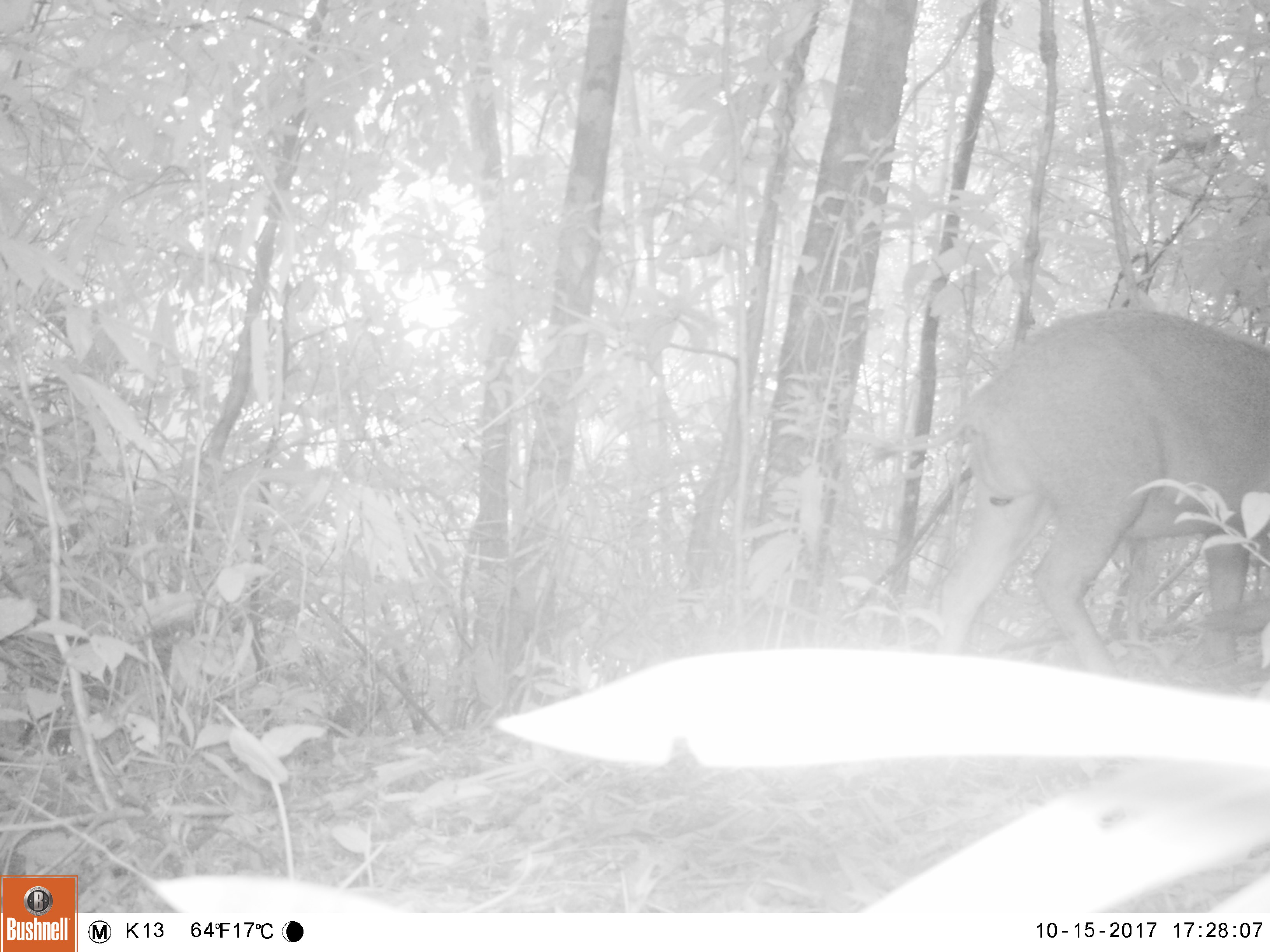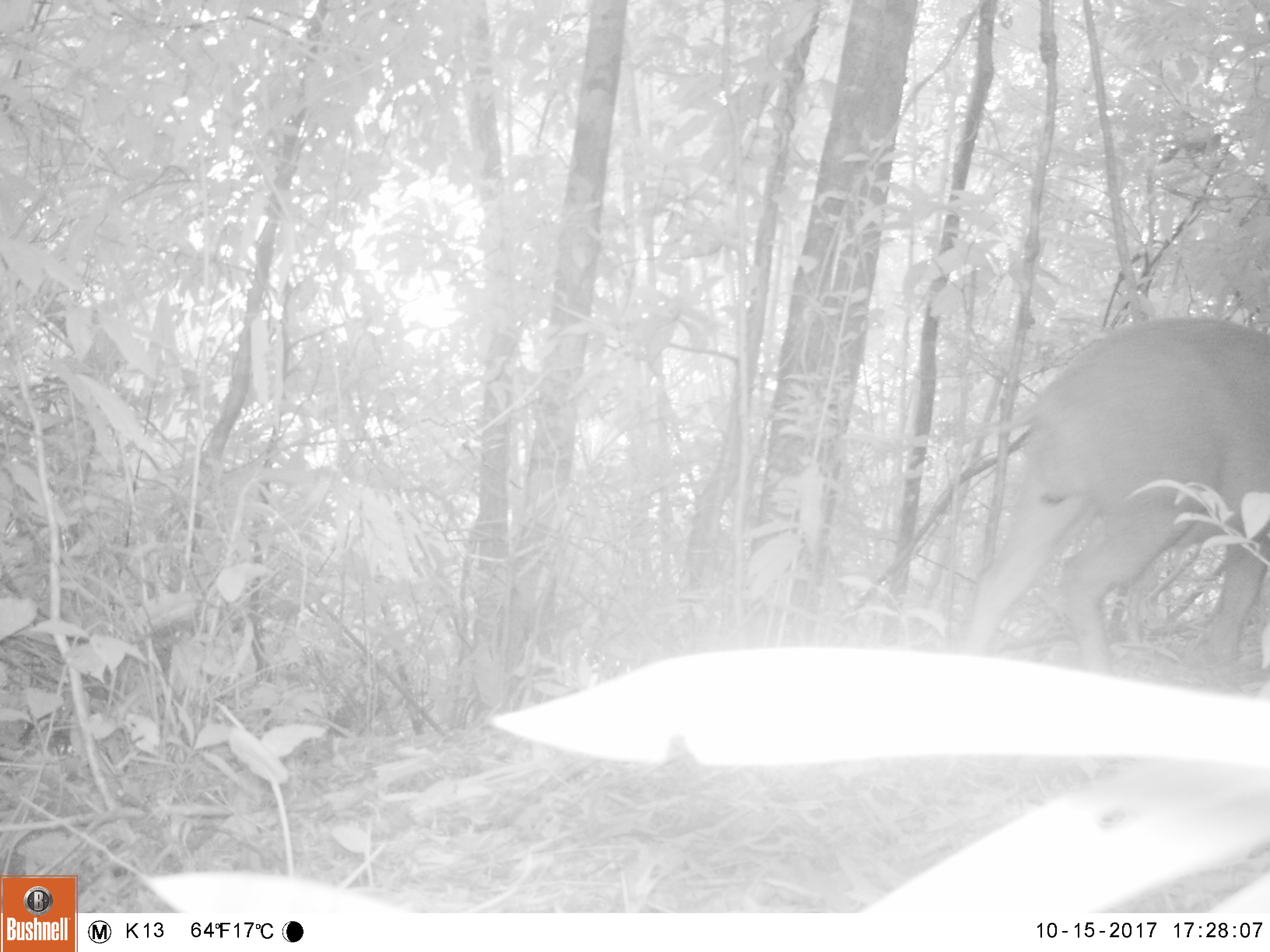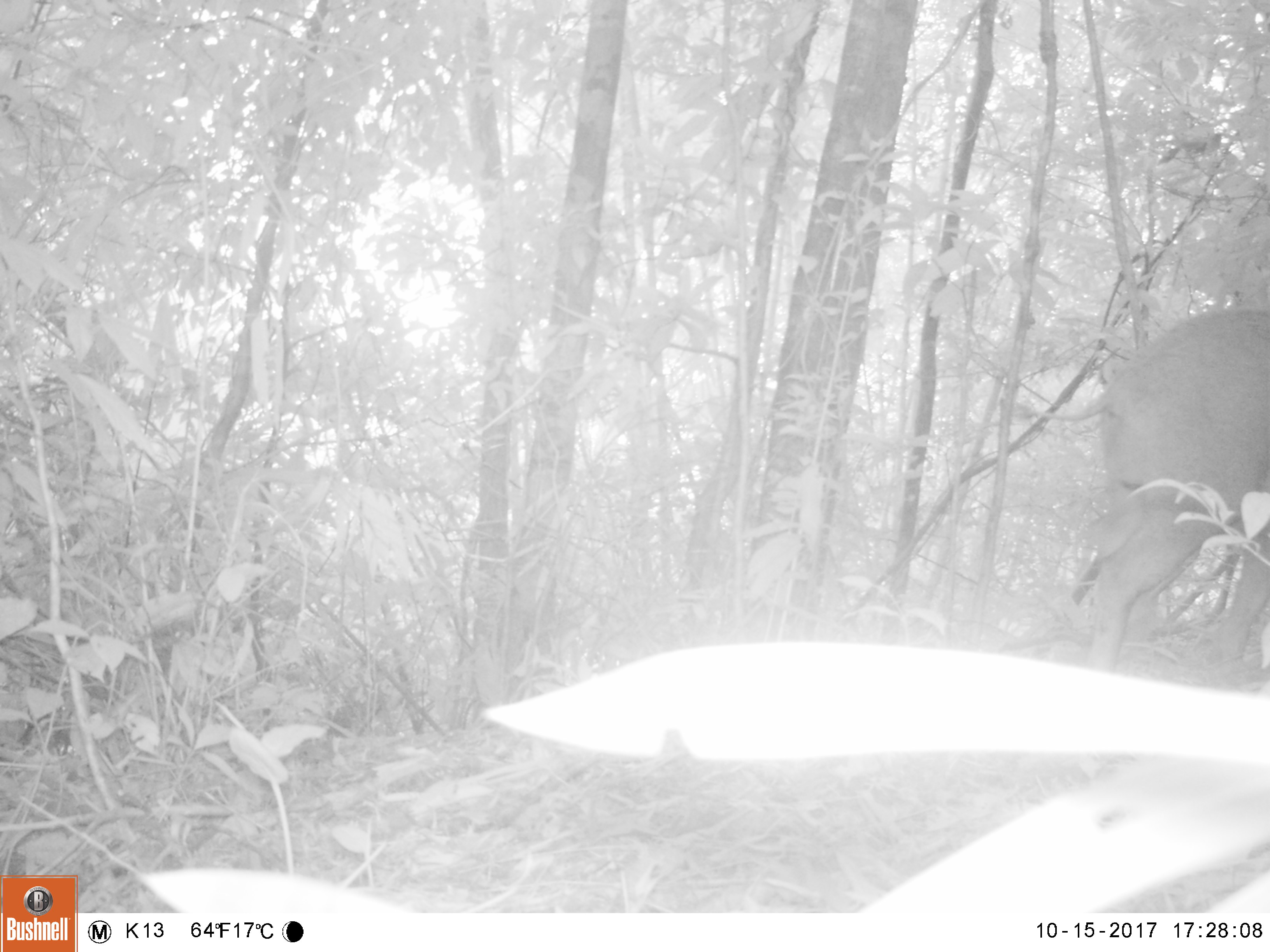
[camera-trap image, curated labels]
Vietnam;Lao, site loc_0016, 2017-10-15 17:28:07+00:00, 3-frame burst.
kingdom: Animalia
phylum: Chordata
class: Mammalia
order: Artiodactyla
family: Suidae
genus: Sus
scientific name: Sus scrofa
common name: eurasian wild pig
Eurasian wild pig (Sus scrofa). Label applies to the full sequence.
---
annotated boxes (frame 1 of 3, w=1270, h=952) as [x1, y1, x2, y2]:
eurasian wild pig: [863, 306, 1270, 676]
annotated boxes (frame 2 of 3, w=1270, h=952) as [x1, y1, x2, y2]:
eurasian wild pig: [936, 316, 1270, 671]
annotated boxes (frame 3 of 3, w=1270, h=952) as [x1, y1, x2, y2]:
eurasian wild pig: [1011, 304, 1270, 674]